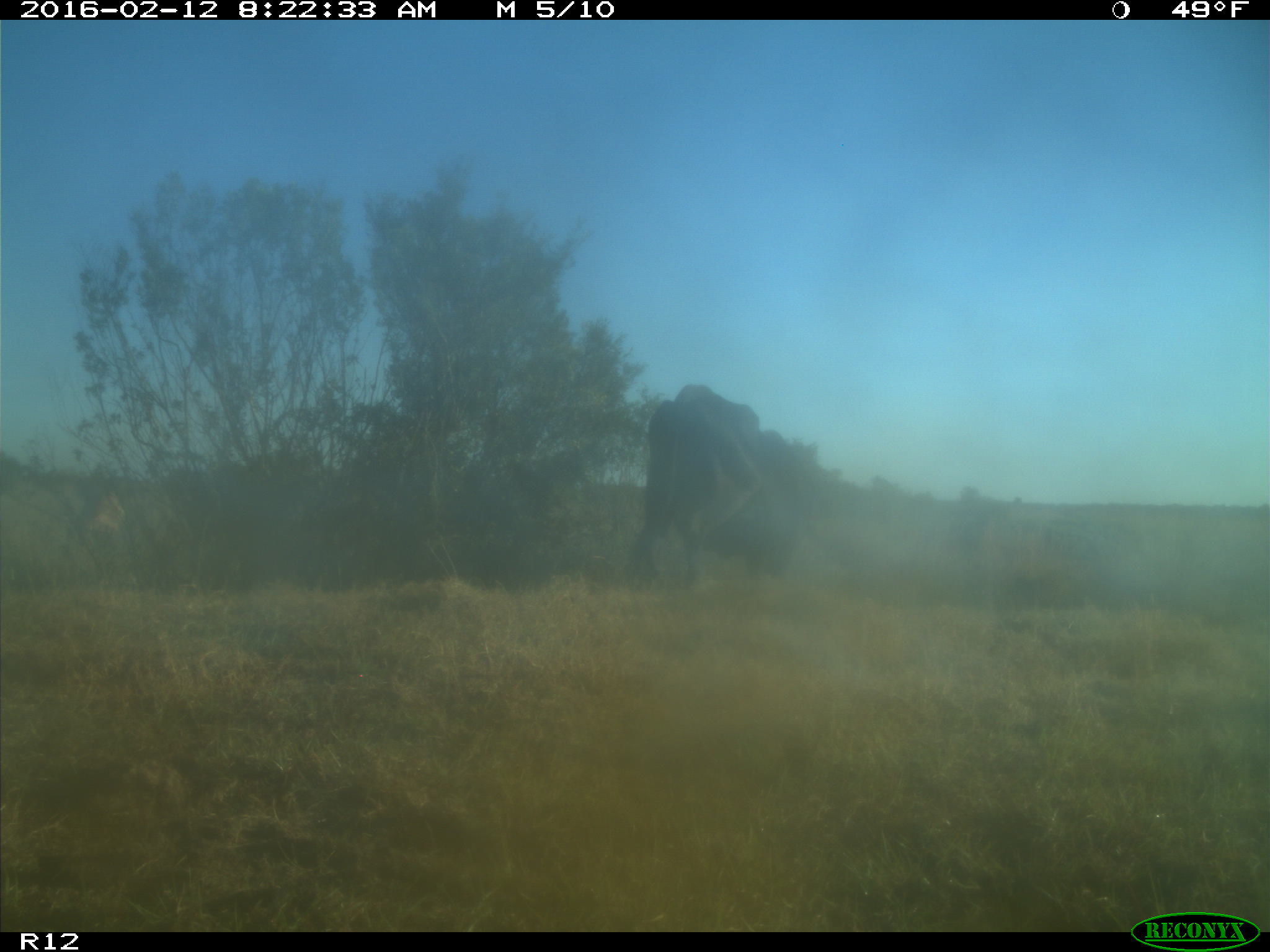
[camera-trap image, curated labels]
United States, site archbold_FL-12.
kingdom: Animalia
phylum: Chordata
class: Mammalia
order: Artiodactyla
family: Bovidae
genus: Bos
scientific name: Bos taurus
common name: domestic cow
Bos taurus (domestic cow).